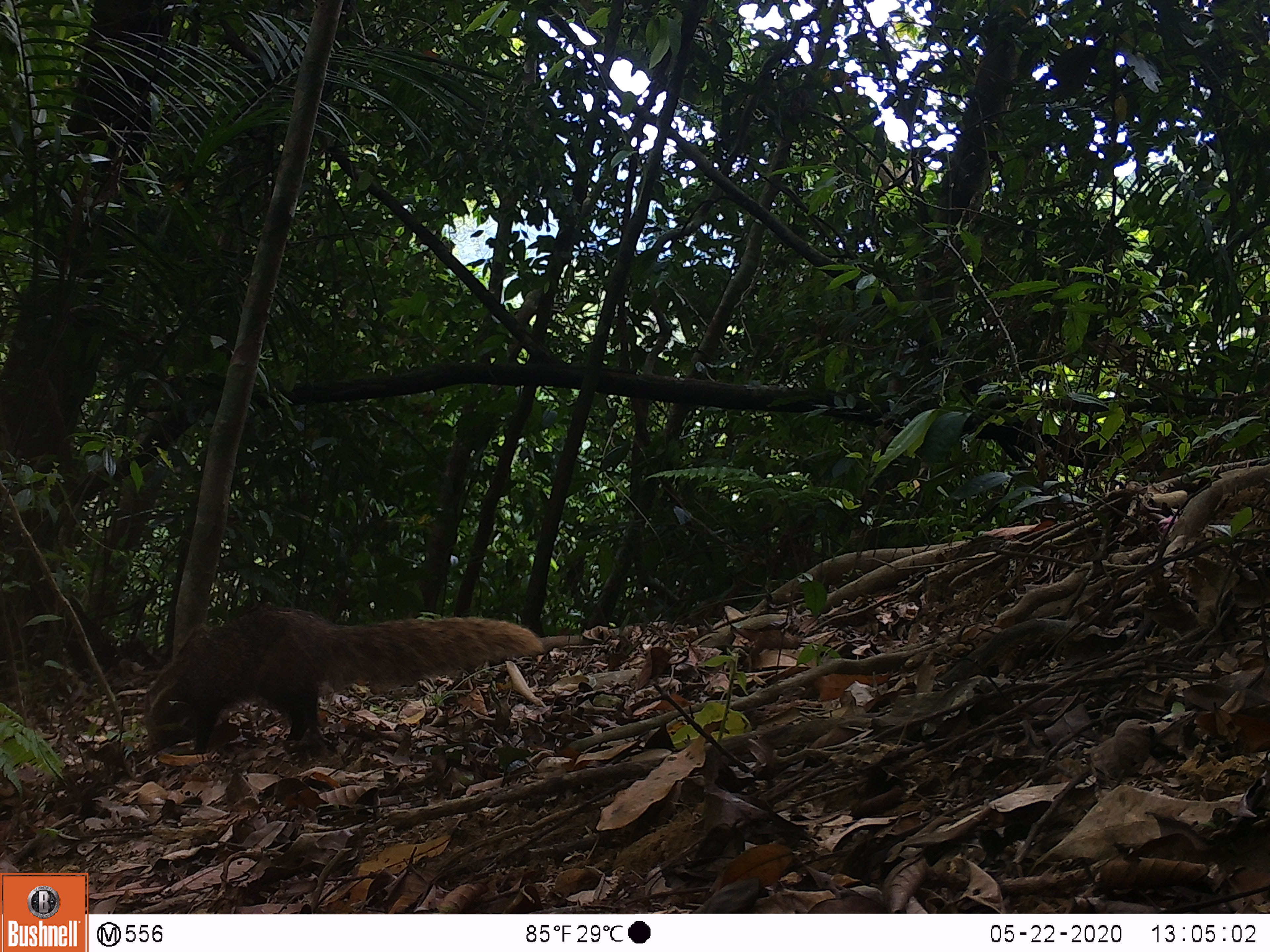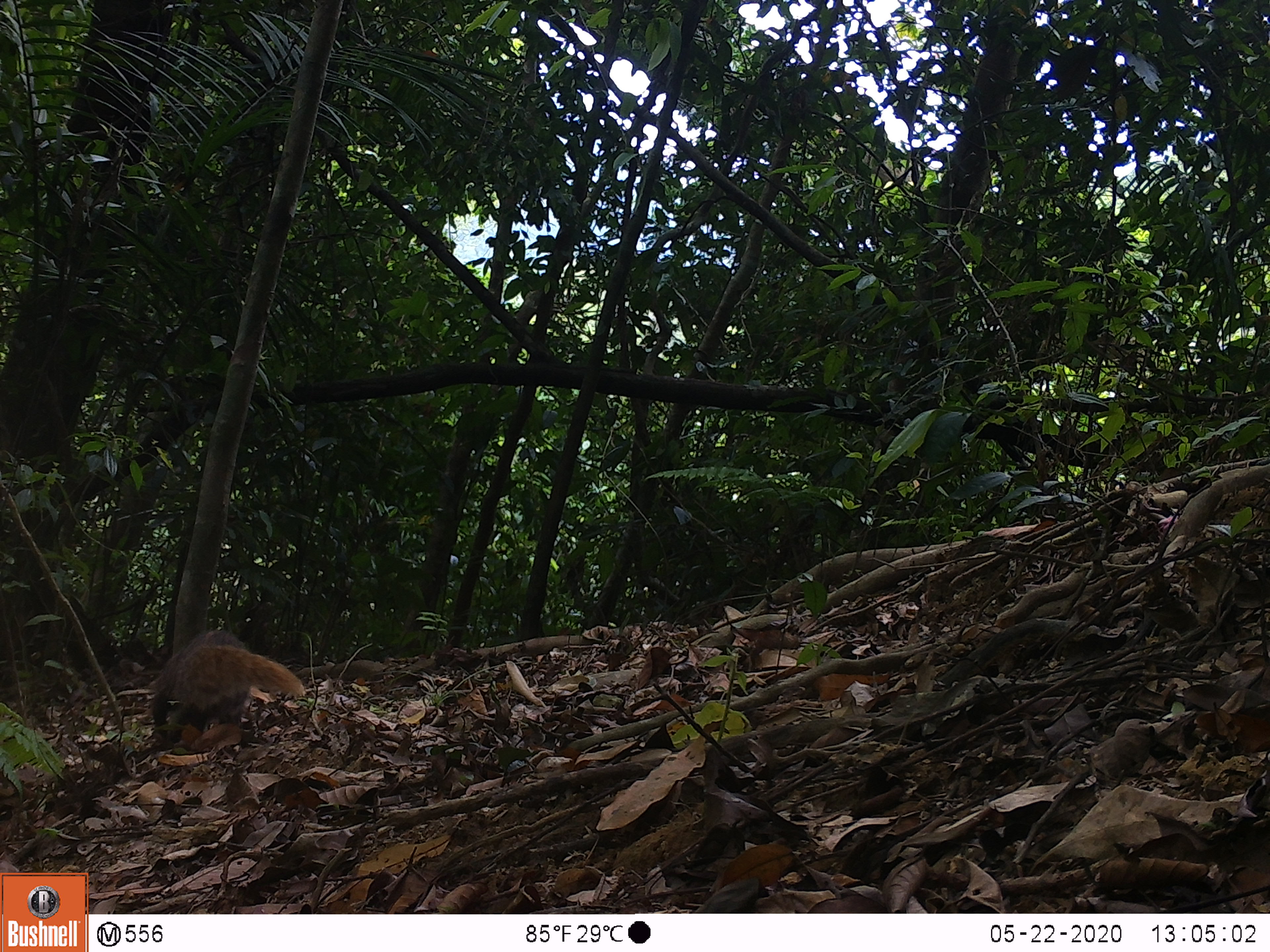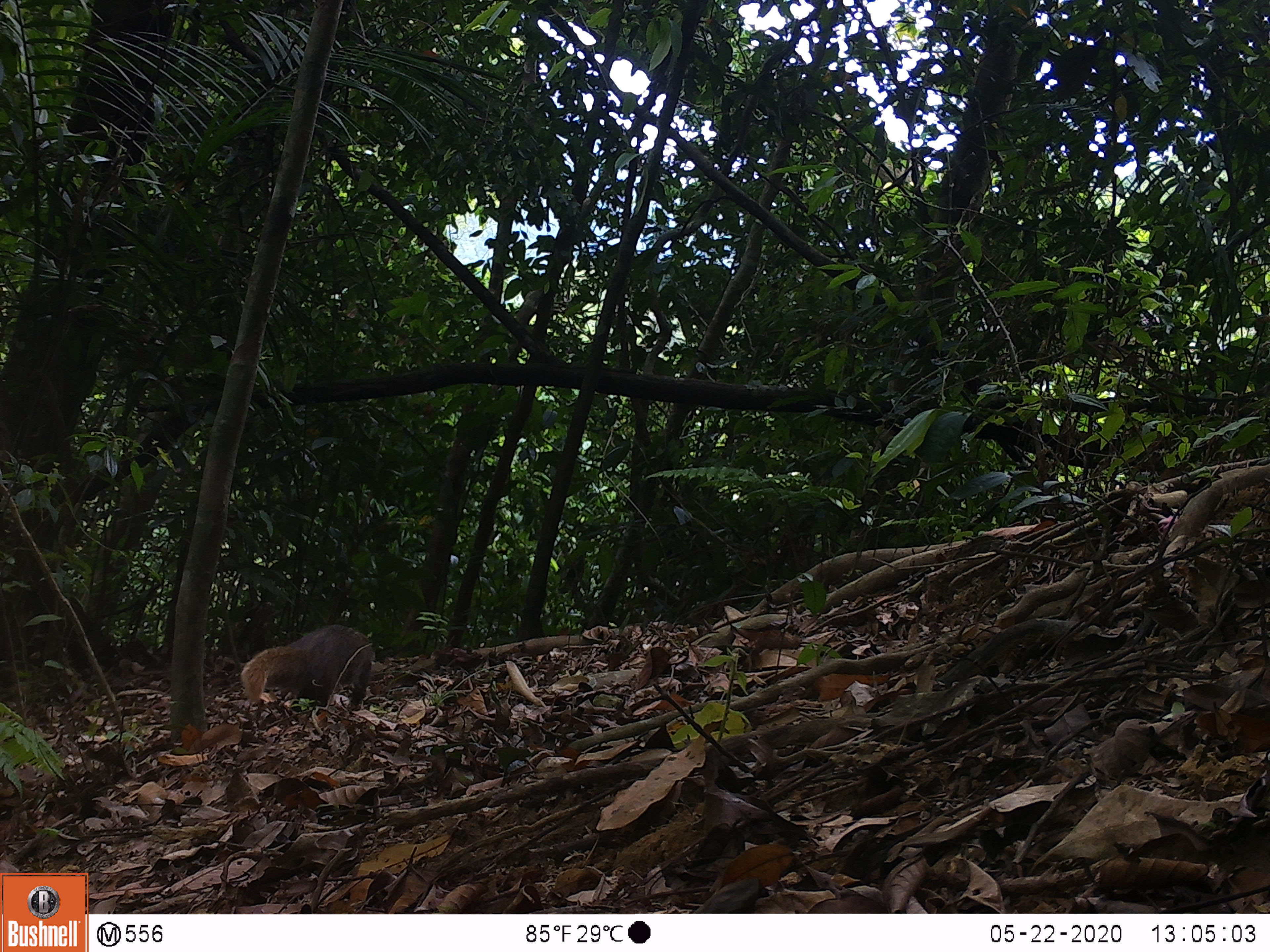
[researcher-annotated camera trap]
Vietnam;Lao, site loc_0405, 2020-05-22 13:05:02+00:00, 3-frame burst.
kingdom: Animalia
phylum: Chordata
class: Mammalia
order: Carnivora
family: Herpestidae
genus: Urva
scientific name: Urva urva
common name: crab-eating mongoose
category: crab eating mongoose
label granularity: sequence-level